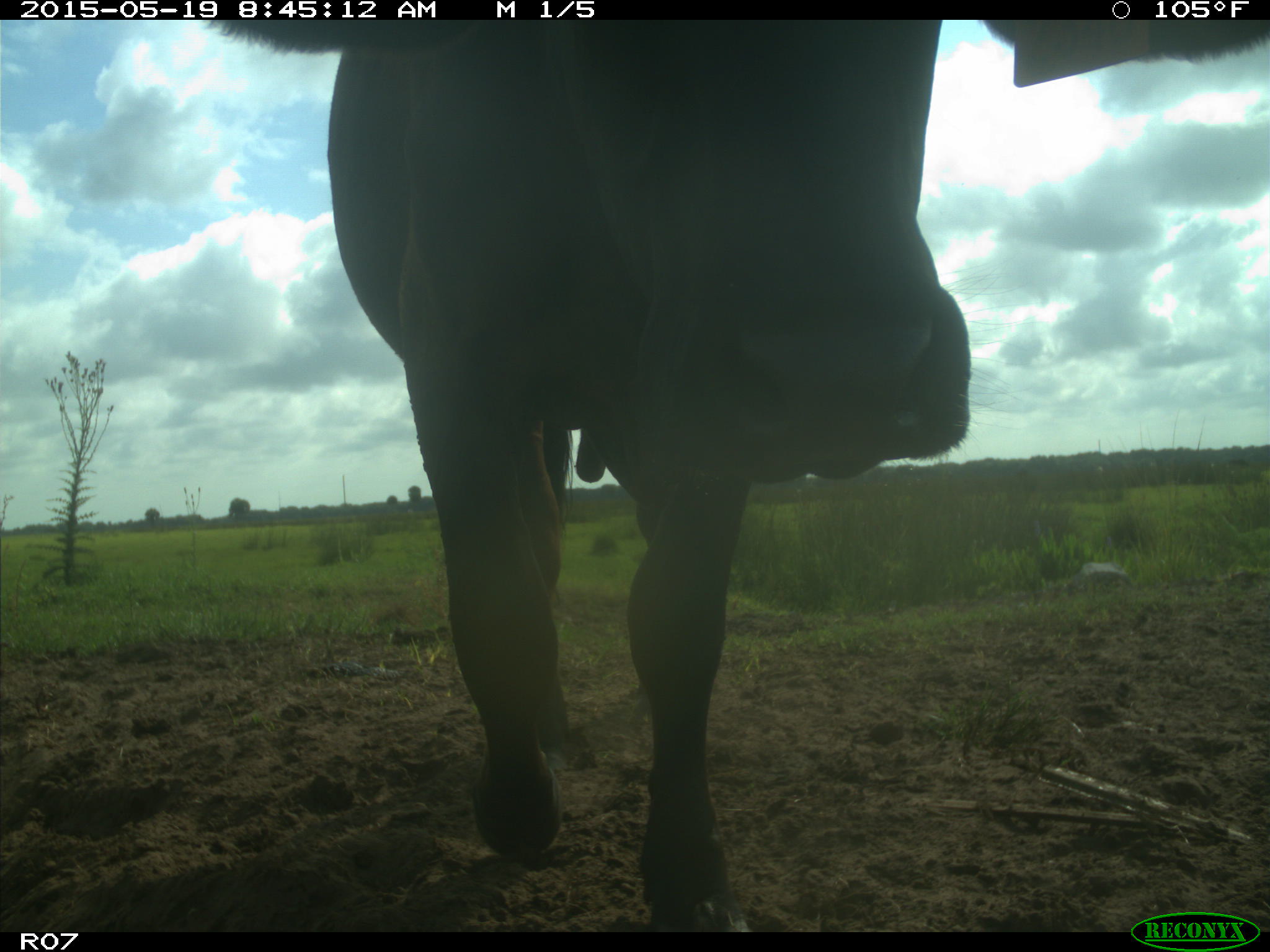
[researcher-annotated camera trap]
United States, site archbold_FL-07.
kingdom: Animalia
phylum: Chordata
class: Mammalia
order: Artiodactyla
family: Bovidae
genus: Bos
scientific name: Bos taurus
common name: domestic cow